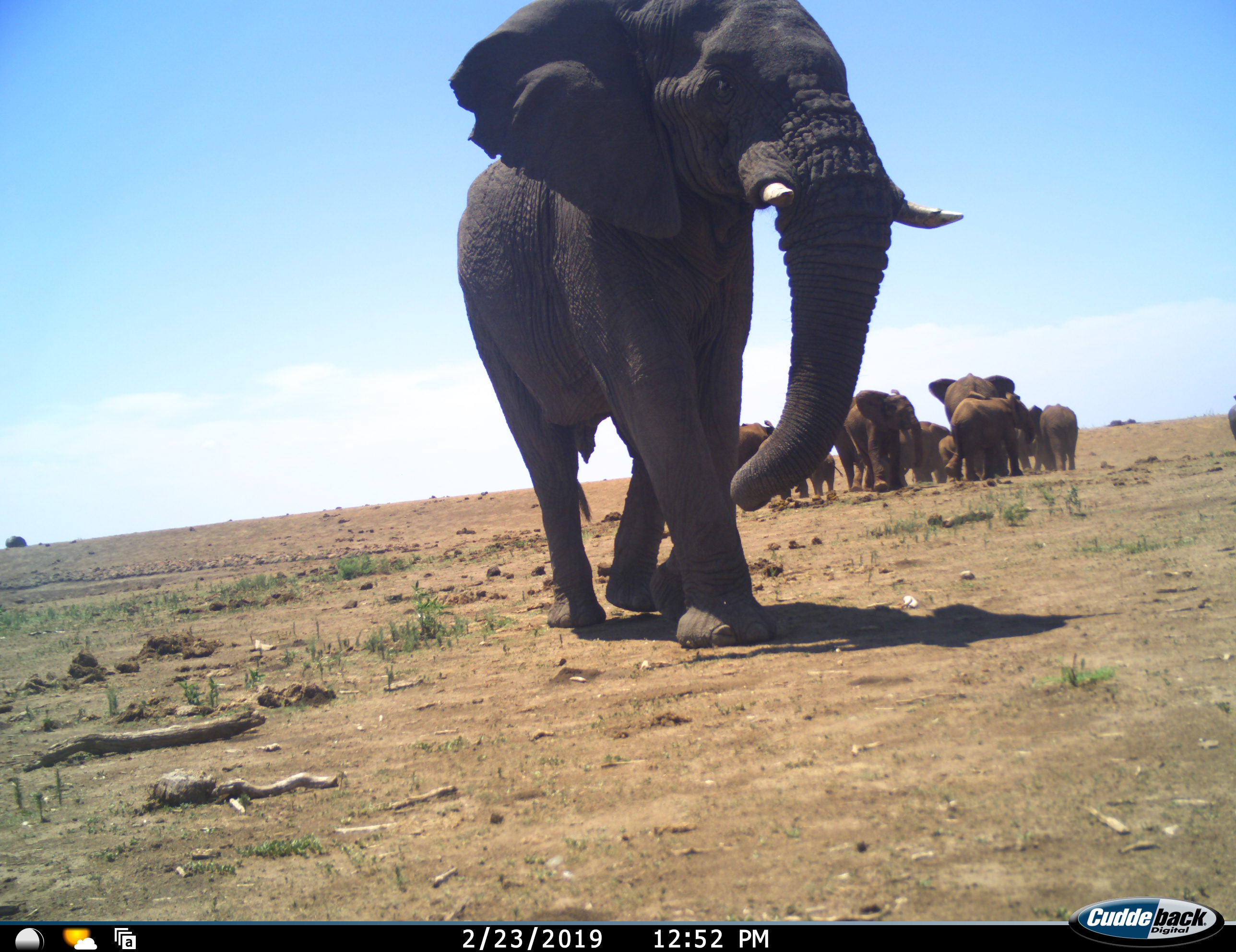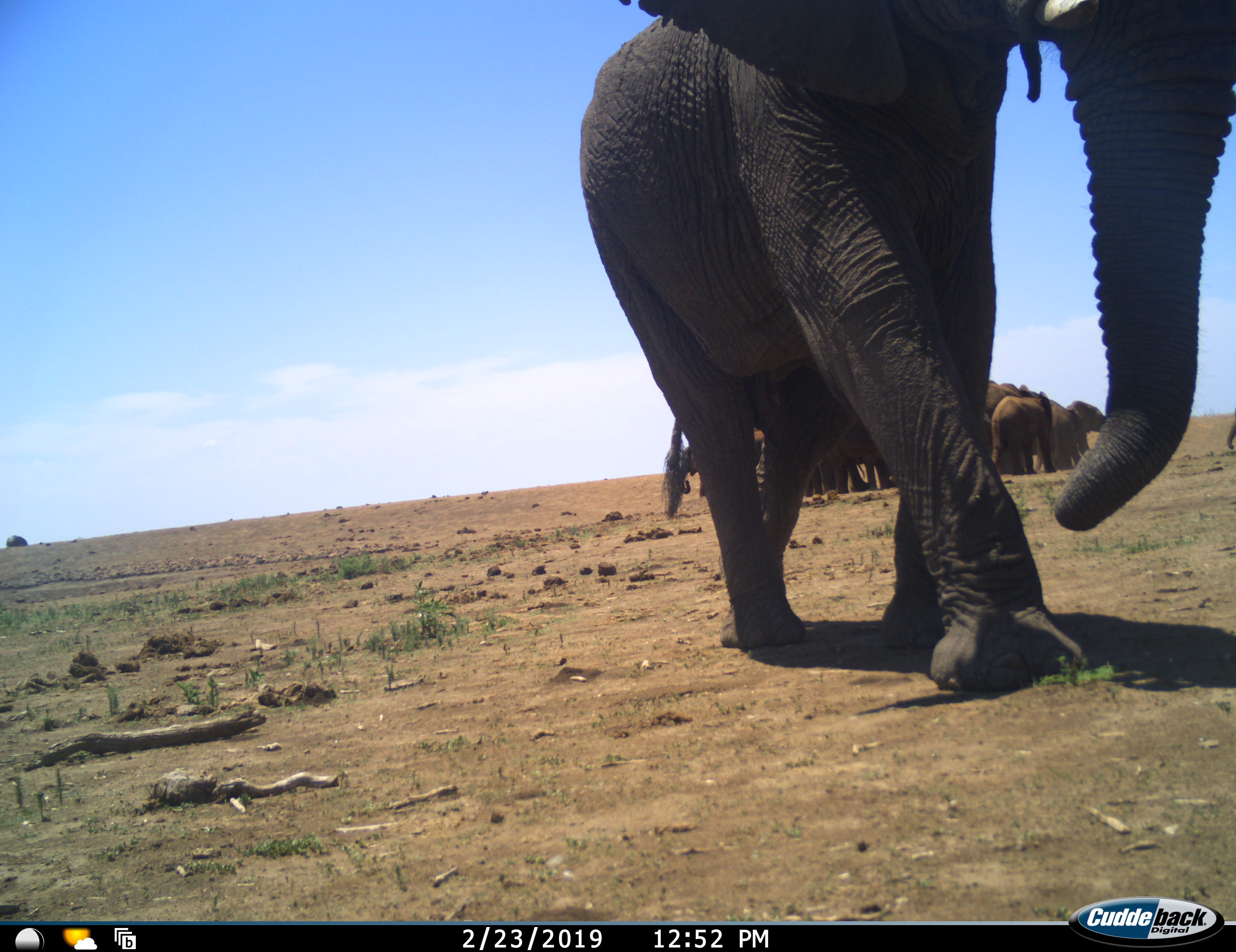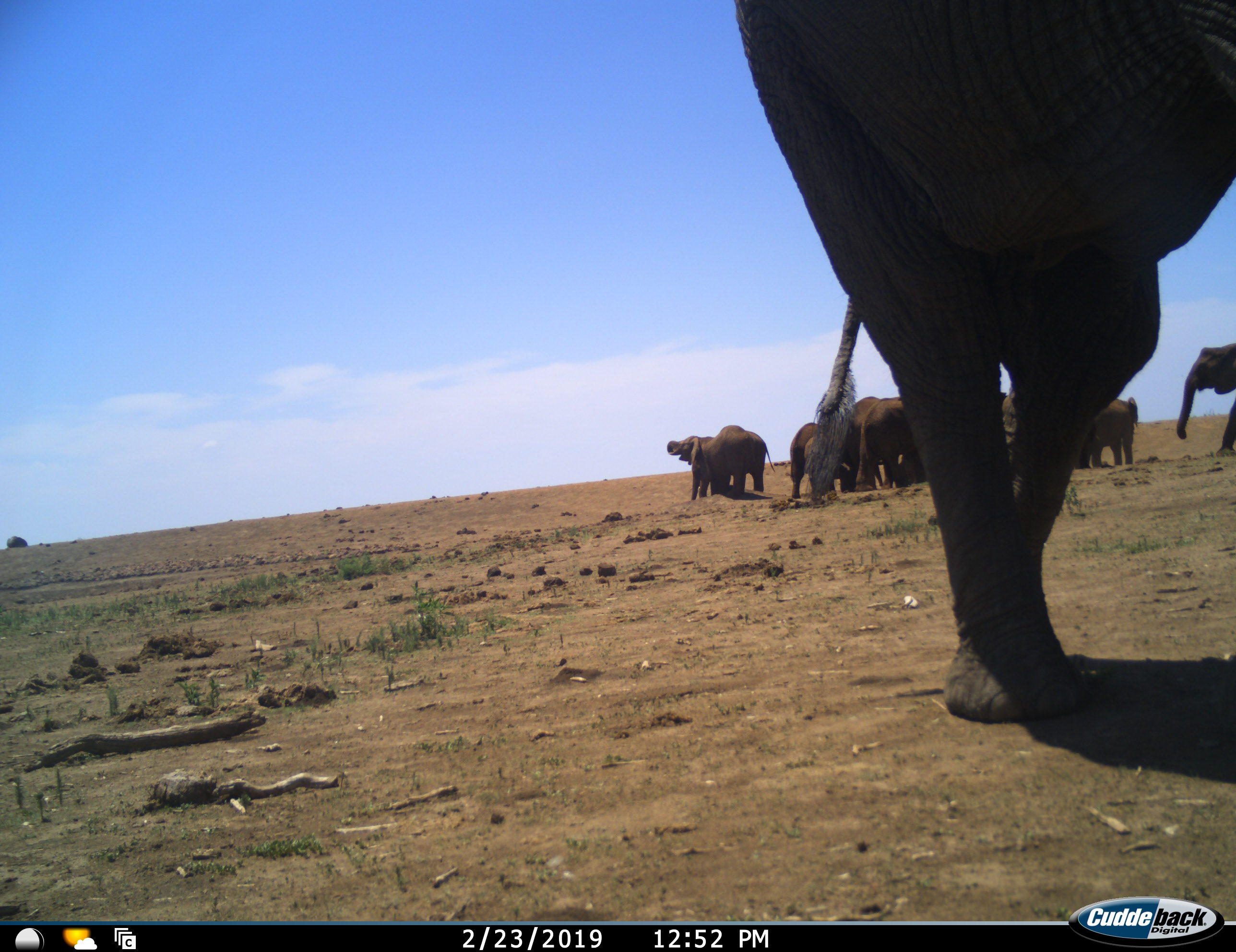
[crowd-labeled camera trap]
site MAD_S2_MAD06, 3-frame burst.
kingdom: Animalia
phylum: Chordata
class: Mammalia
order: Proboscidea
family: Elephantidae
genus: Loxodonta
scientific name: Loxodonta africana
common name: african bush elephant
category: elephant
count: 11-50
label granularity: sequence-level